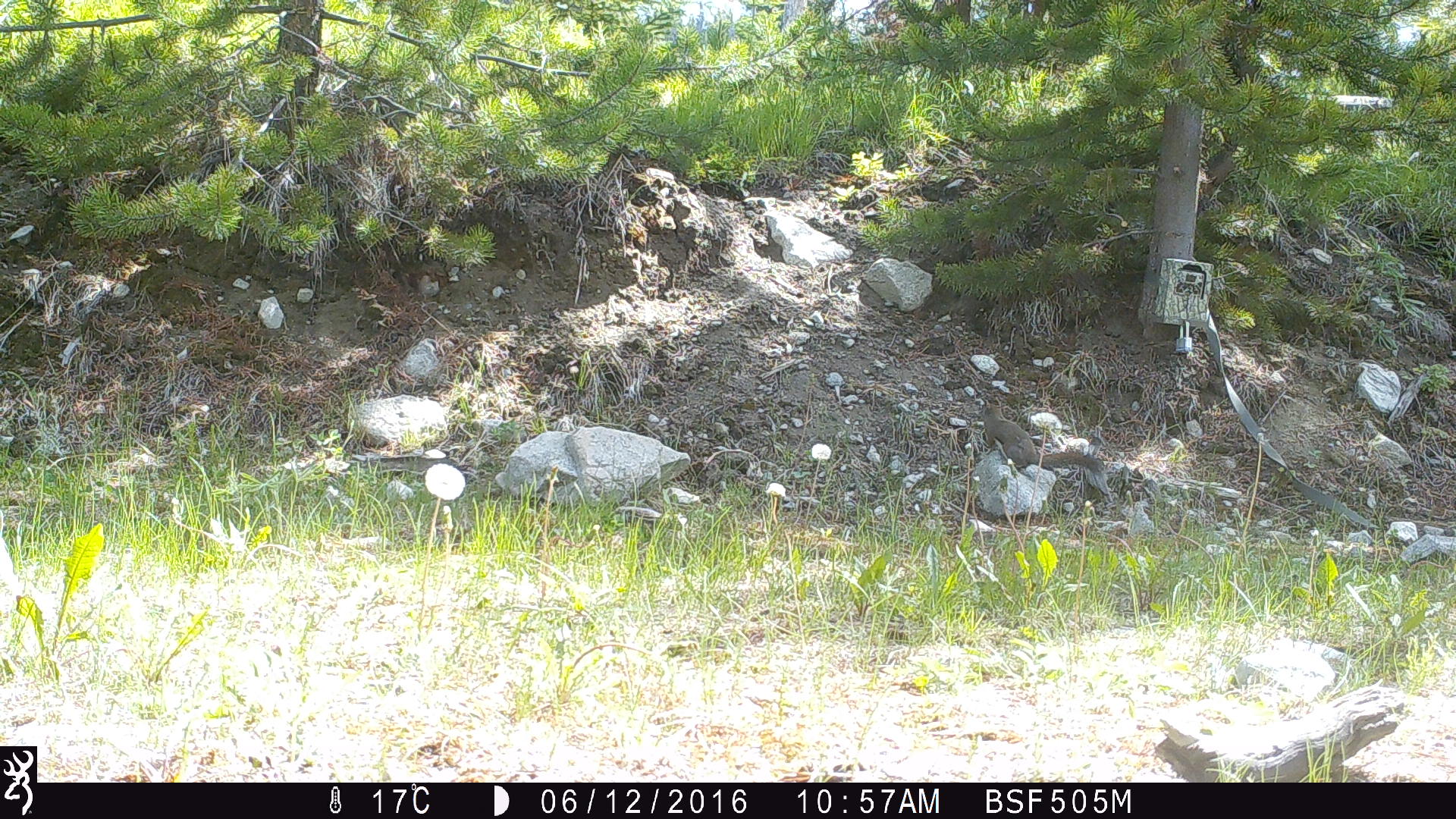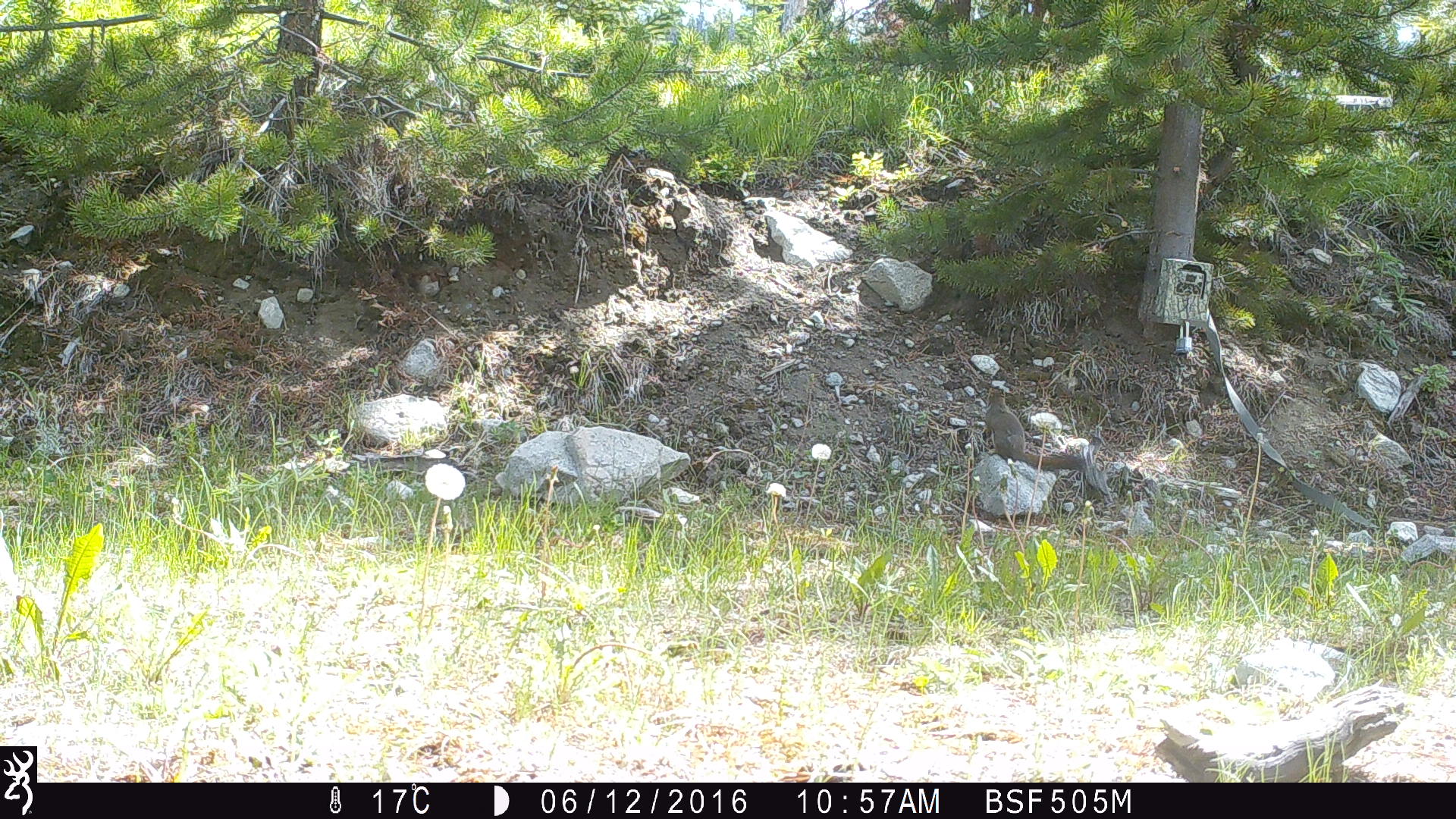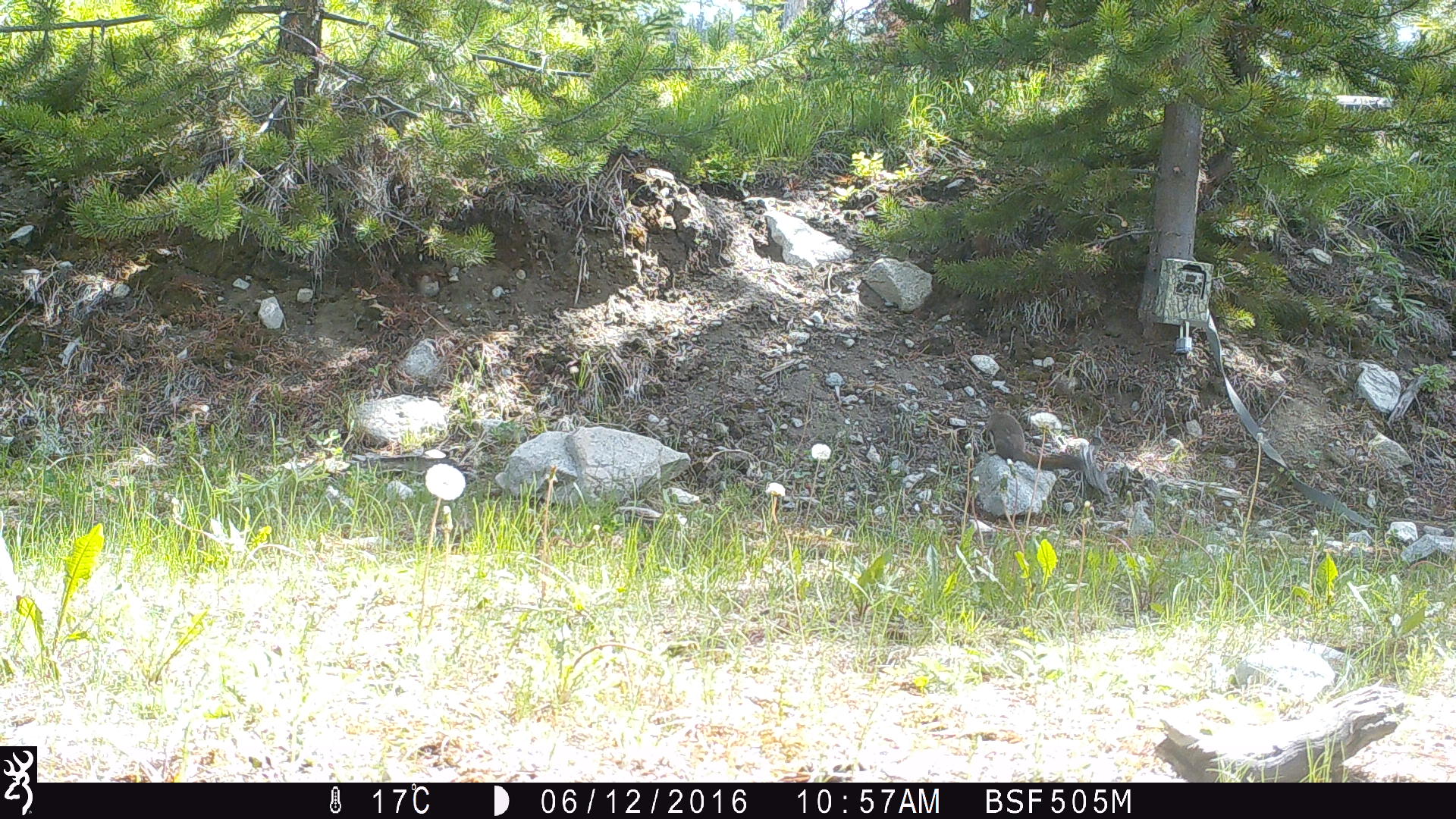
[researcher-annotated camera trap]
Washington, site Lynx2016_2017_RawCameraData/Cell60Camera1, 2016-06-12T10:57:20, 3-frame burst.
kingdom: Animalia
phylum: Chordata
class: Mammalia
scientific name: Mammalia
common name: small mammal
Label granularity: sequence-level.